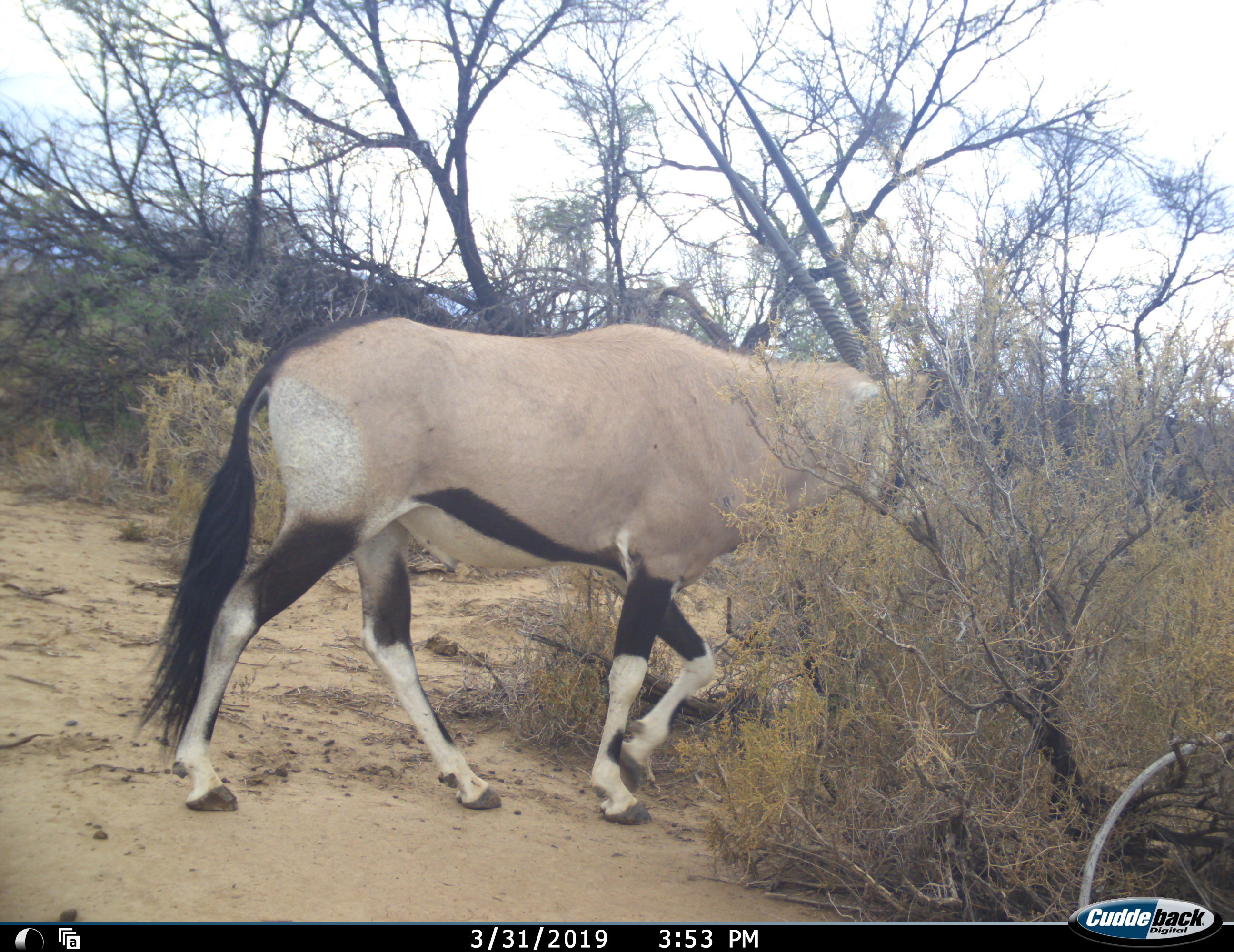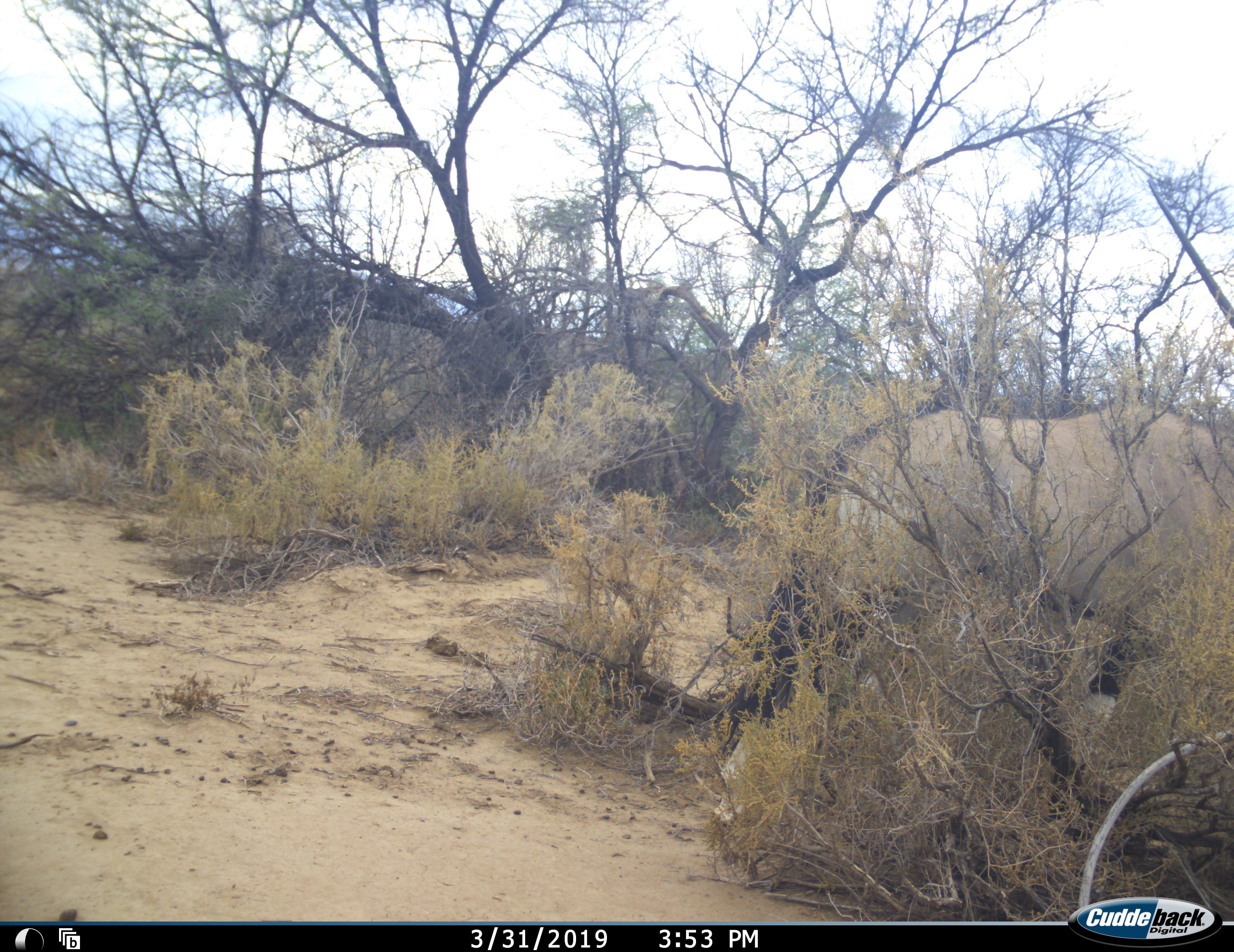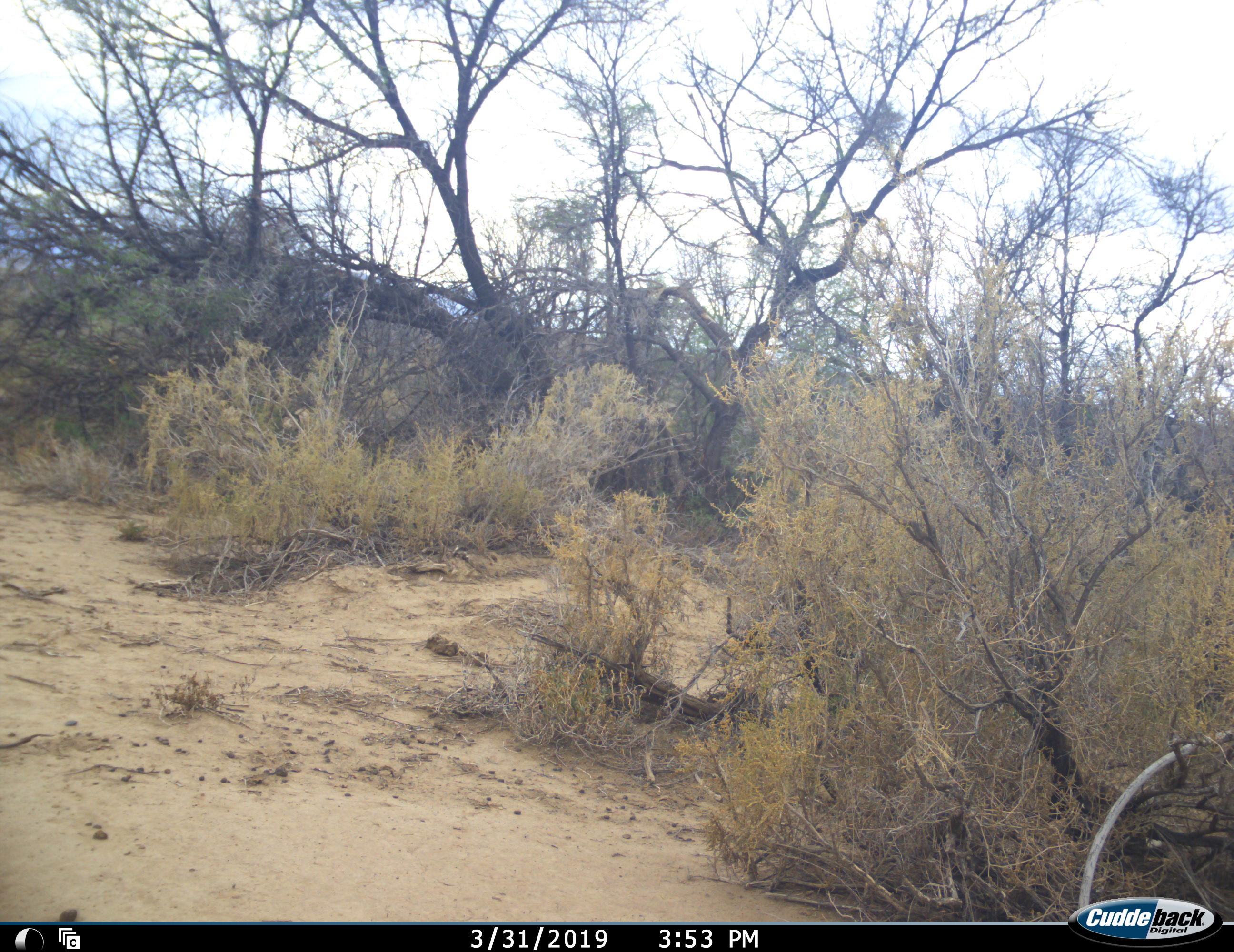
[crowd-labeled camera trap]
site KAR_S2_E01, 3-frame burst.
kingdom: Animalia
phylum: Chordata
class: Mammalia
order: Artiodactyla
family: Bovidae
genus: Oryx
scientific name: Oryx gazella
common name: gemsbok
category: oryx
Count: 1.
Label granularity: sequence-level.